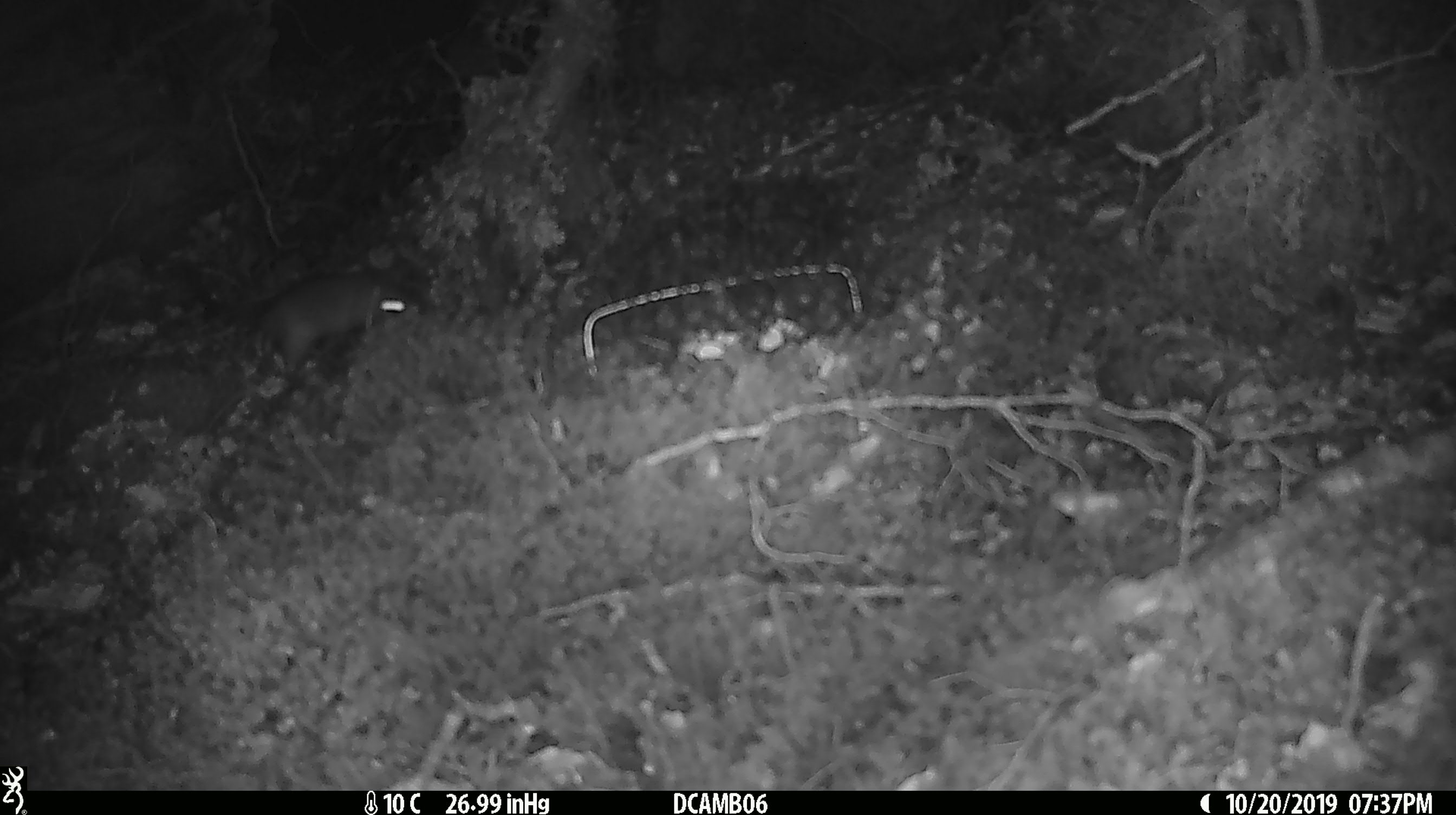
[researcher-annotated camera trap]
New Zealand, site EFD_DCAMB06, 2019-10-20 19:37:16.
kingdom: Animalia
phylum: Chordata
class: Mammalia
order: Rodentia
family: Muridae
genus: Mus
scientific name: Mus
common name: mouse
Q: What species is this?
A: Mouse (Mus).